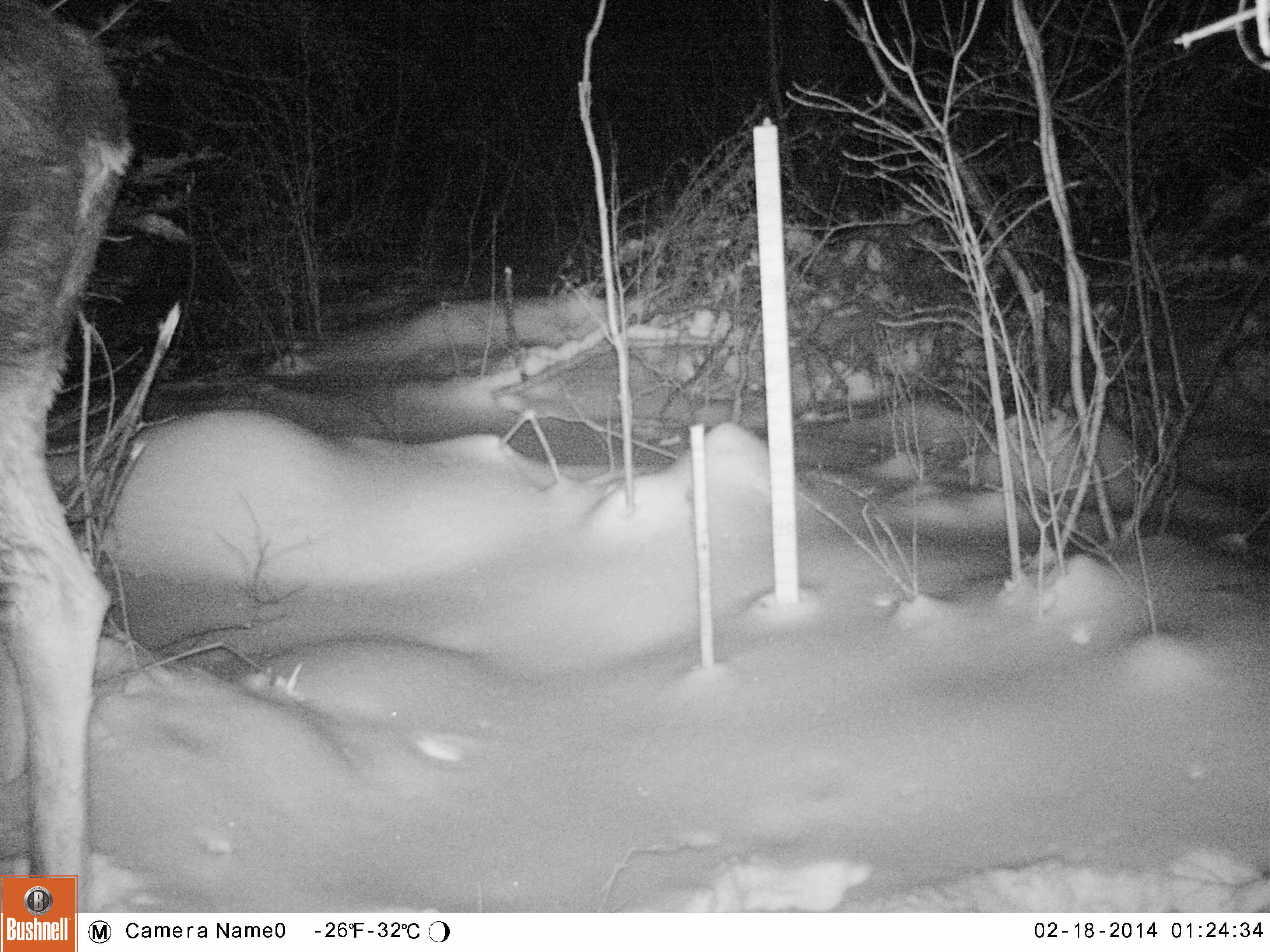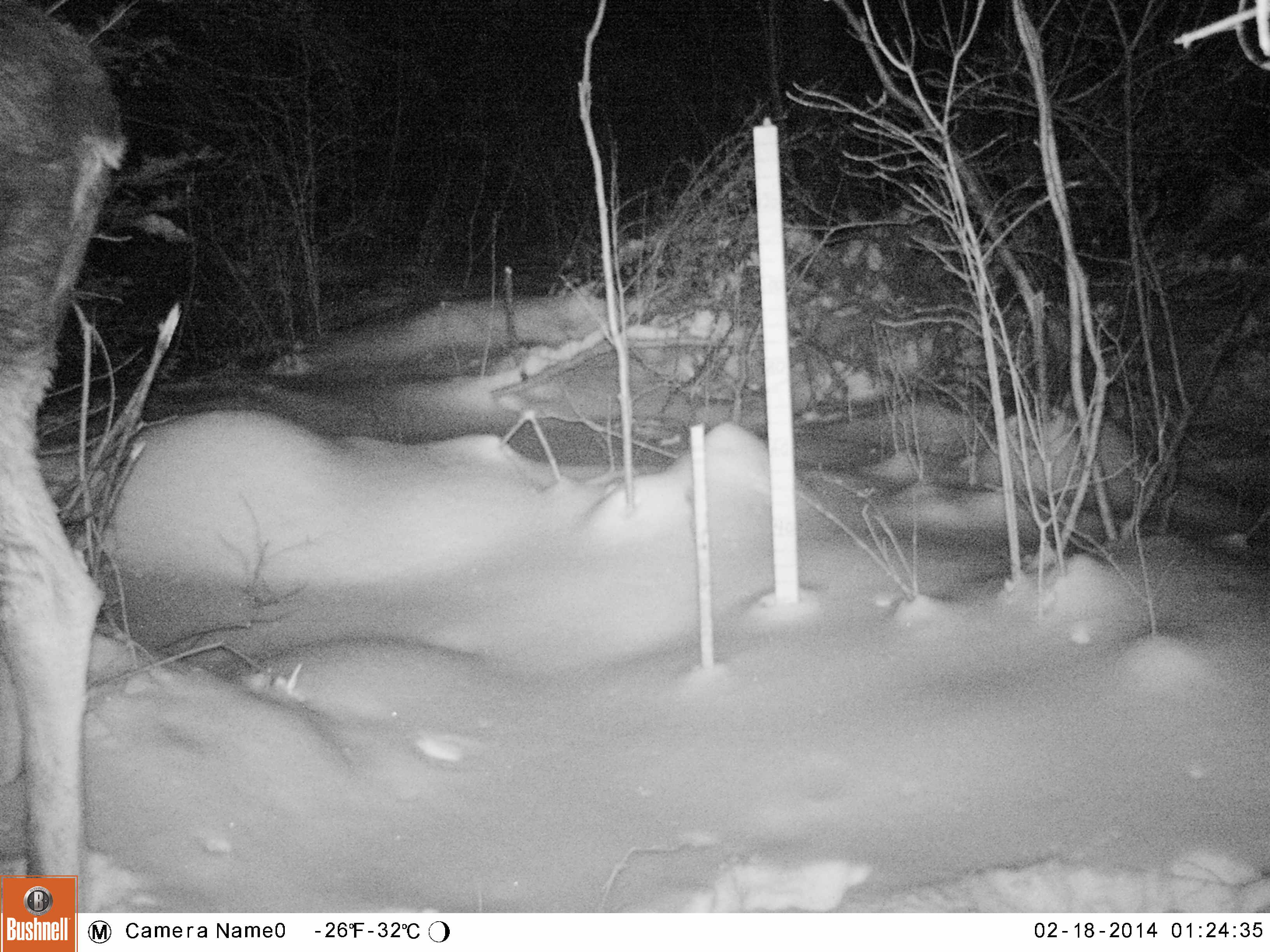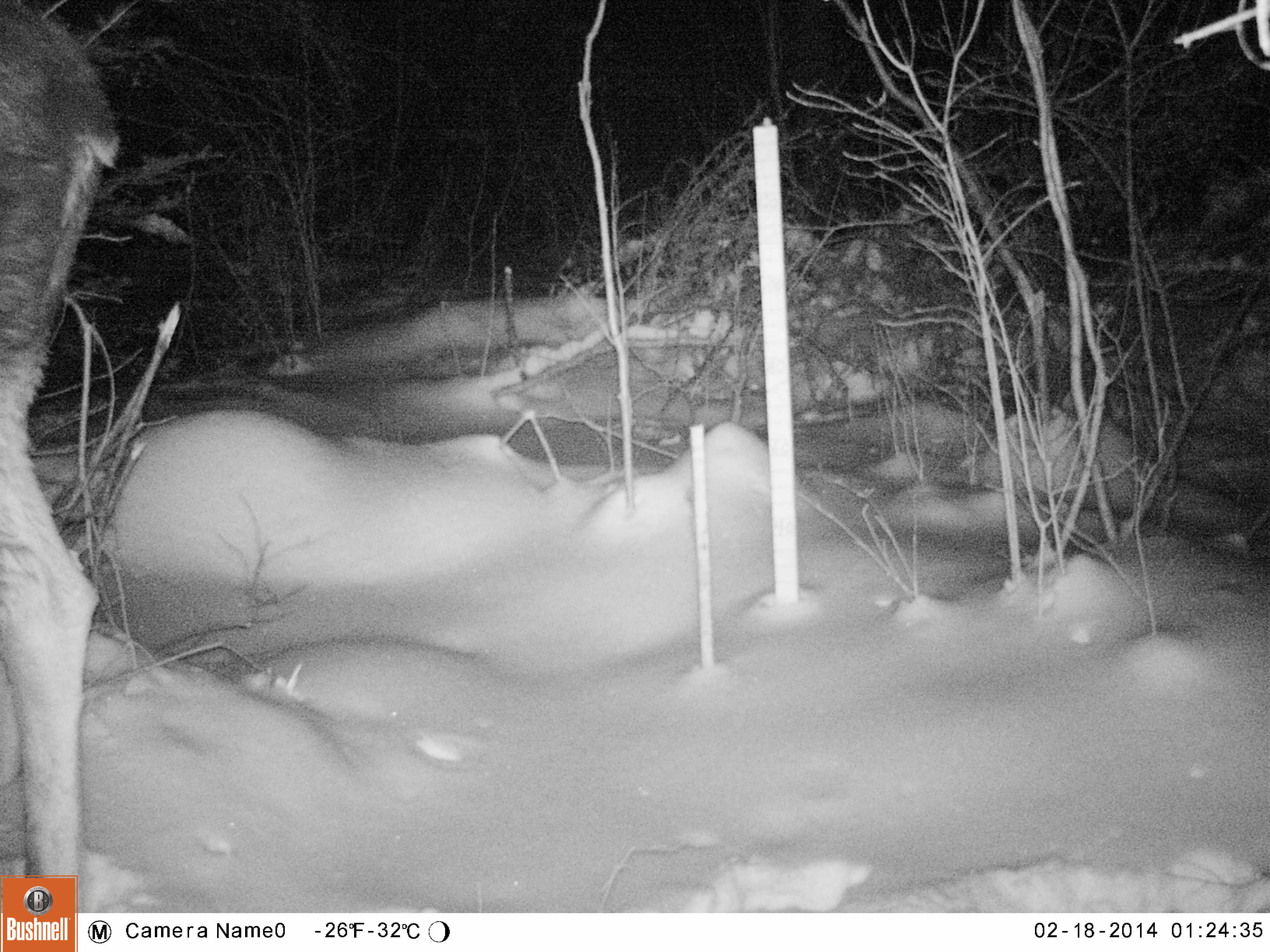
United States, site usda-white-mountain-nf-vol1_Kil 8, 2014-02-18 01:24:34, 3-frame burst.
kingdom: Animalia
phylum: Chordata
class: Mammalia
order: Artiodactyla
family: Cervidae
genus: Alces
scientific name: Alces alces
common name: moose